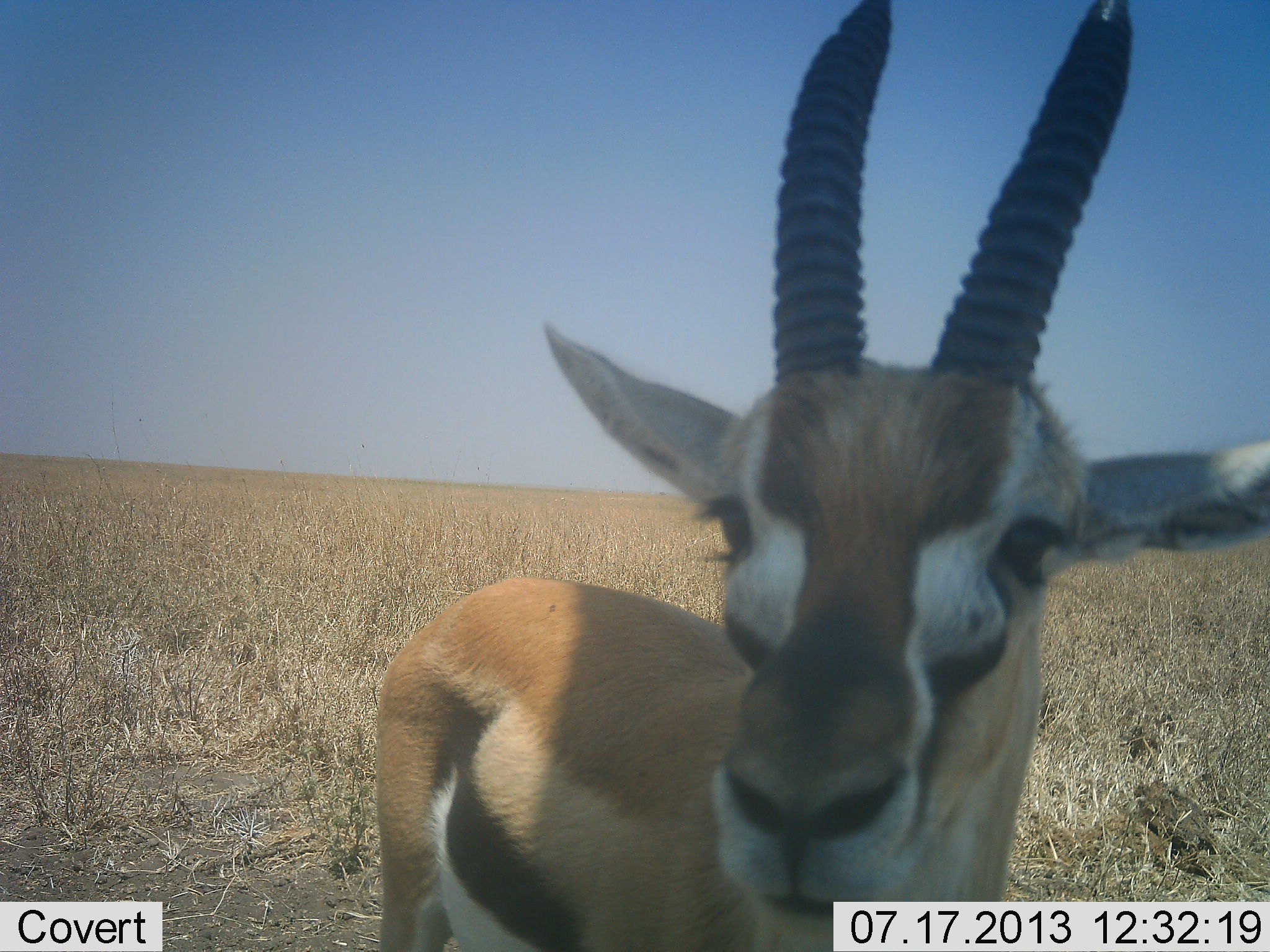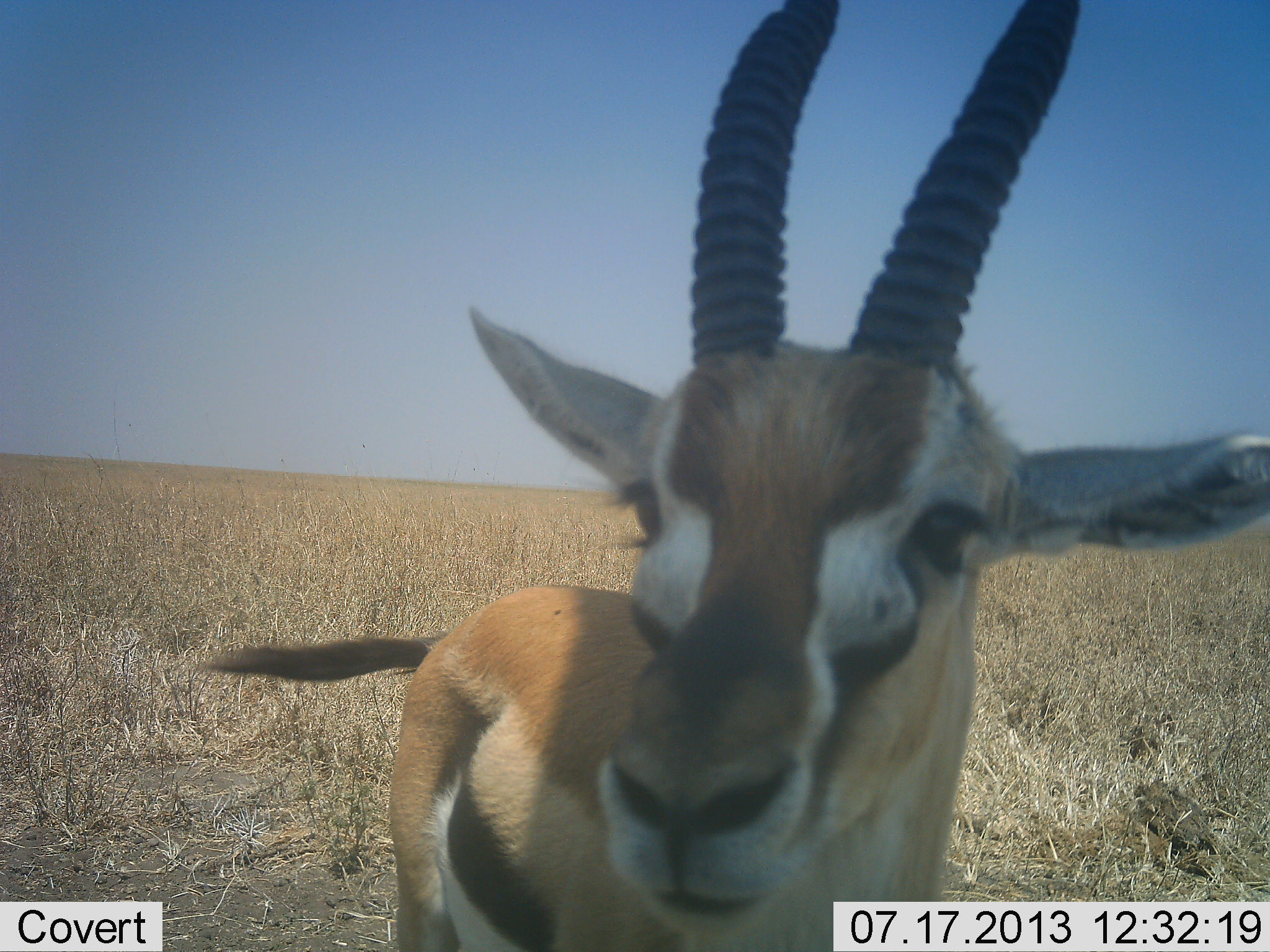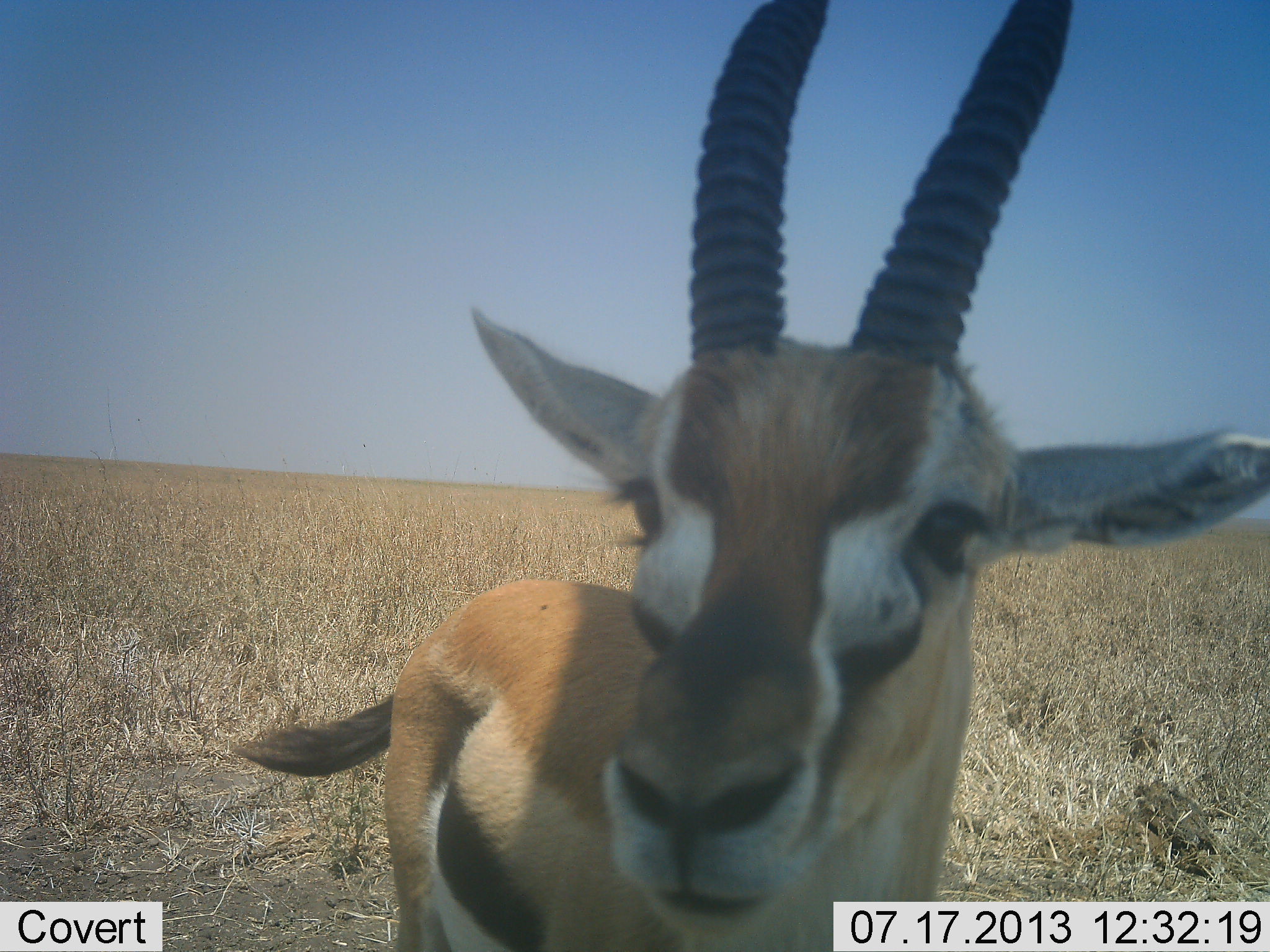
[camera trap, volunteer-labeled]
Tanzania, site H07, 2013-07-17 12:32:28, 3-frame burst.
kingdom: Animalia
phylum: Chordata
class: Mammalia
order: Artiodactyla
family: Bovidae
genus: Eudorcas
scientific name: Eudorcas thomsonii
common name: thomson's gazelle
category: gazellethomsons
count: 1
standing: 78%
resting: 0%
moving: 11%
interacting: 17%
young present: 6%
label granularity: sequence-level